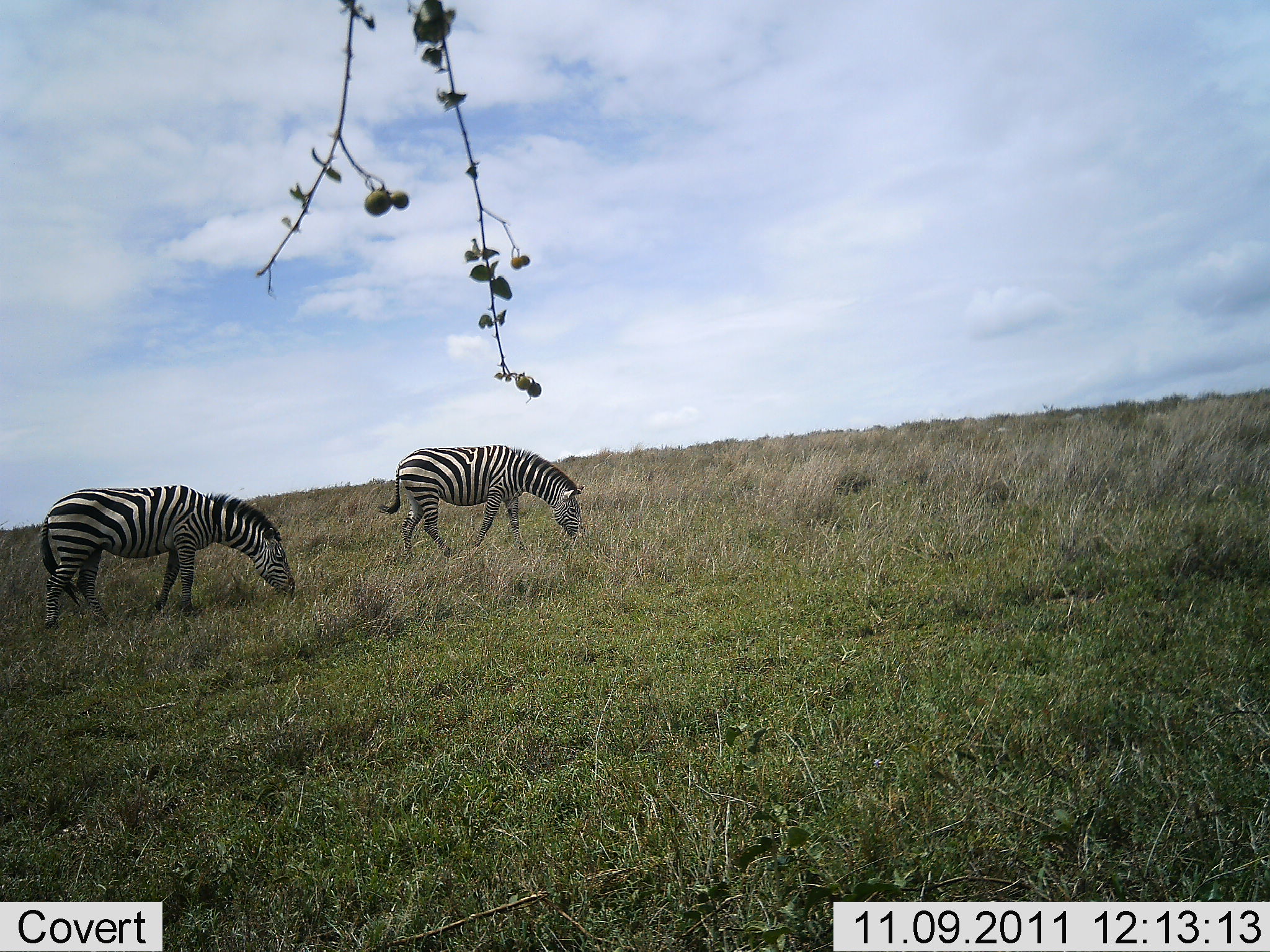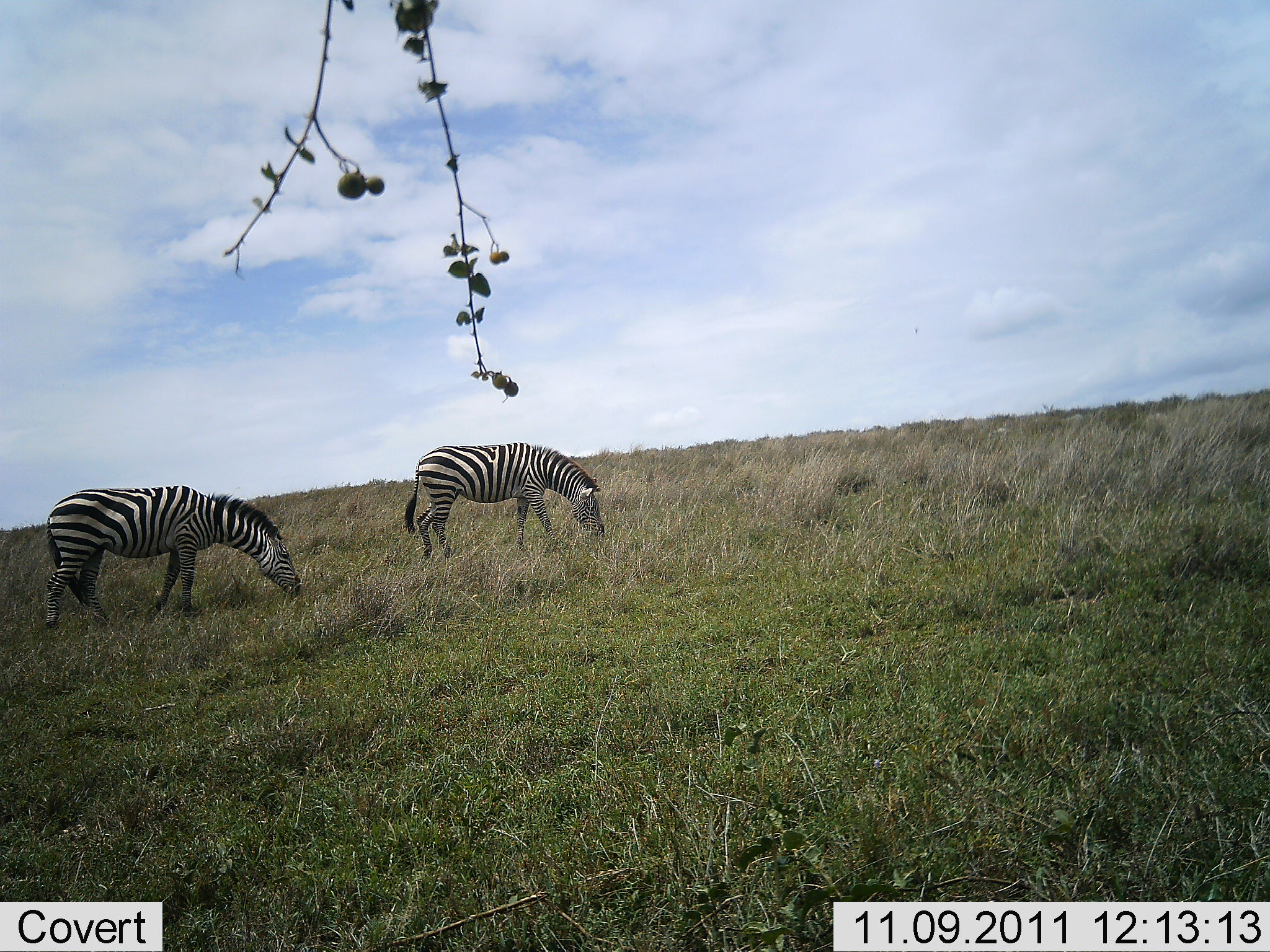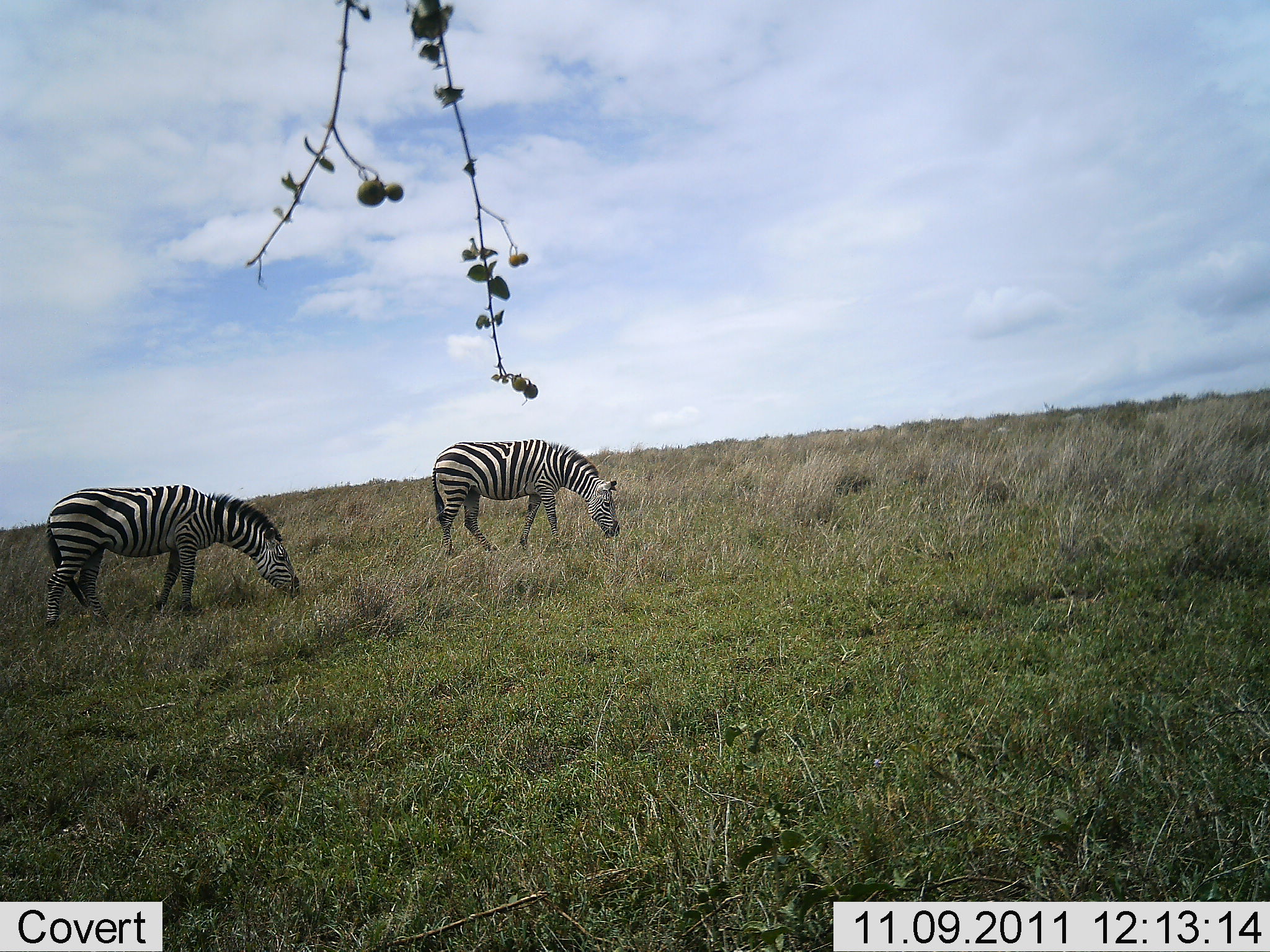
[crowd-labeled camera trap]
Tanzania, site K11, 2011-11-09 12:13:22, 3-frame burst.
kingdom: Animalia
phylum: Chordata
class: Mammalia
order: Perissodactyla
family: Equidae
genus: Equus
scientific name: Equus quagga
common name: plains zebra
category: zebra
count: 2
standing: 10%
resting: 0%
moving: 20%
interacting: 0%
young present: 0%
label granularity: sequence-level